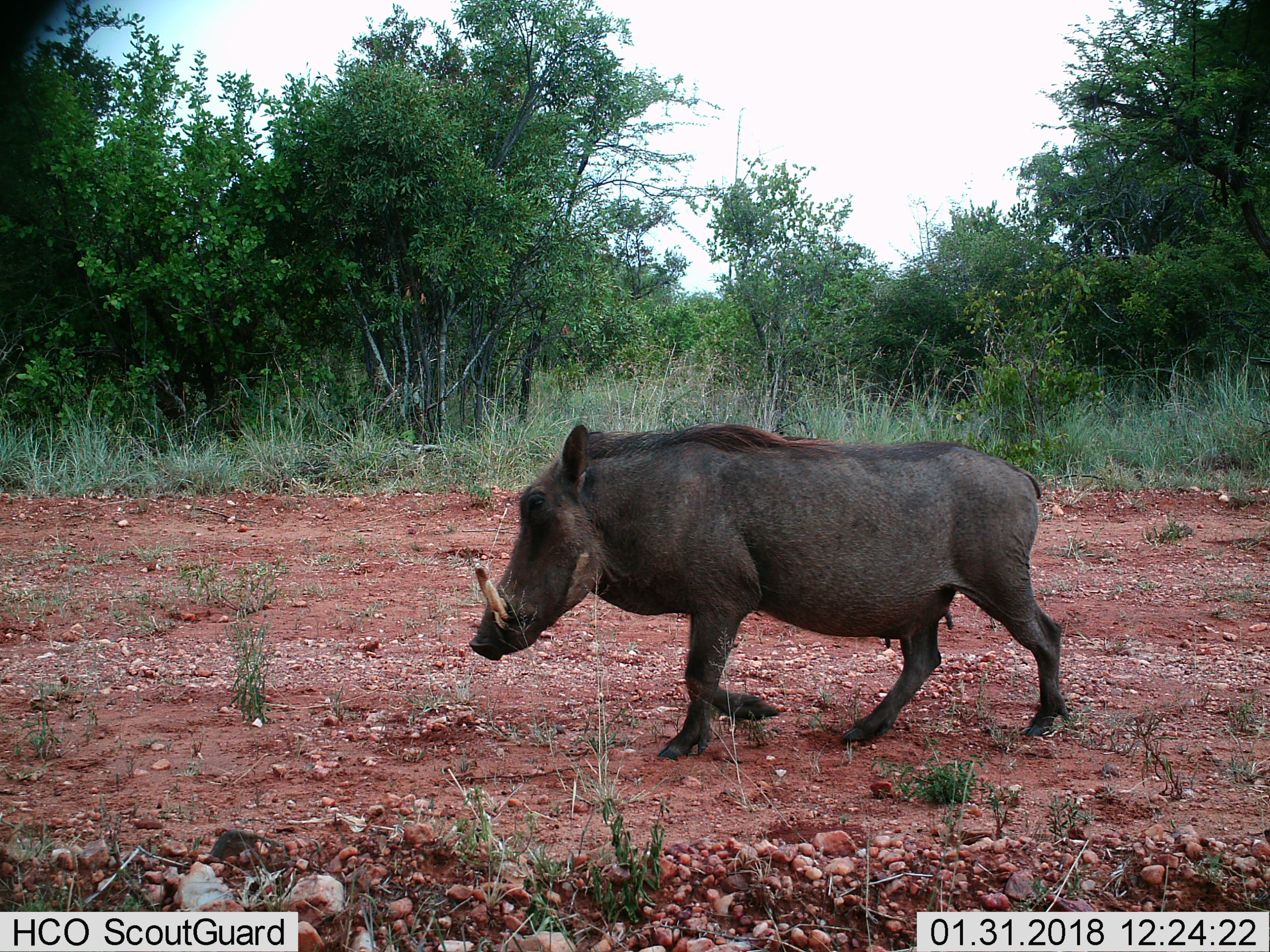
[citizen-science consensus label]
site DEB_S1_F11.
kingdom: Animalia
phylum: Chordata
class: Mammalia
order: Artiodactyla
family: Suidae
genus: Phacochoerus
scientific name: Phacochoerus africanus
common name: warthog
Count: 1.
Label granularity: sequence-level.